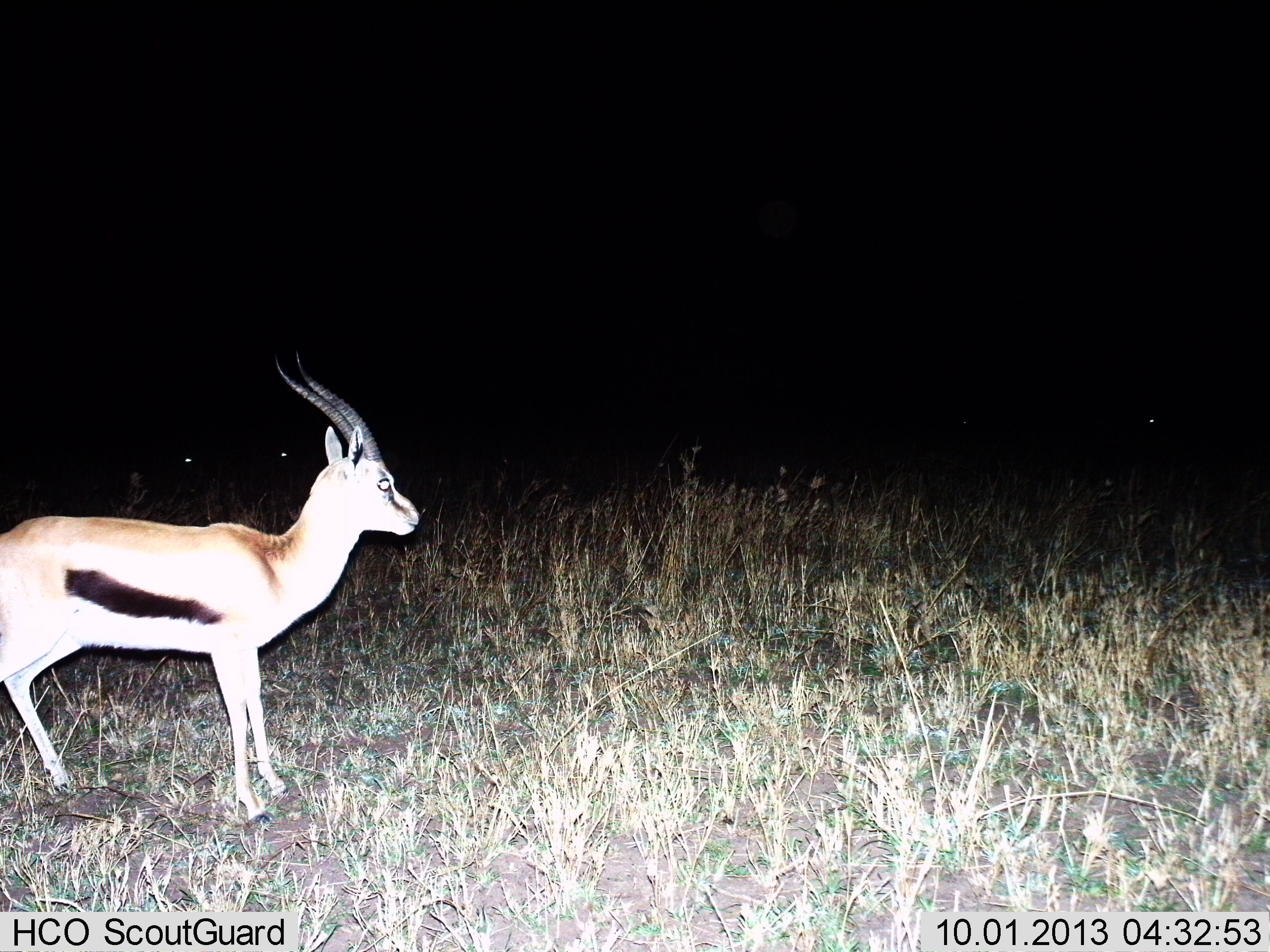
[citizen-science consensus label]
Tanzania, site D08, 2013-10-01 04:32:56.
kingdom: Animalia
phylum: Chordata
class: Mammalia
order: Artiodactyla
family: Bovidae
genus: Eudorcas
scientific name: Eudorcas thomsonii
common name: thomson's gazelle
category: gazellethomsons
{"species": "gazellethomsons (thomson's gazelle) (Eudorcas thomsonii)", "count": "1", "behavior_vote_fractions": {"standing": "100%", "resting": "0%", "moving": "0%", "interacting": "0%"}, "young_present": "0%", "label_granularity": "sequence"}